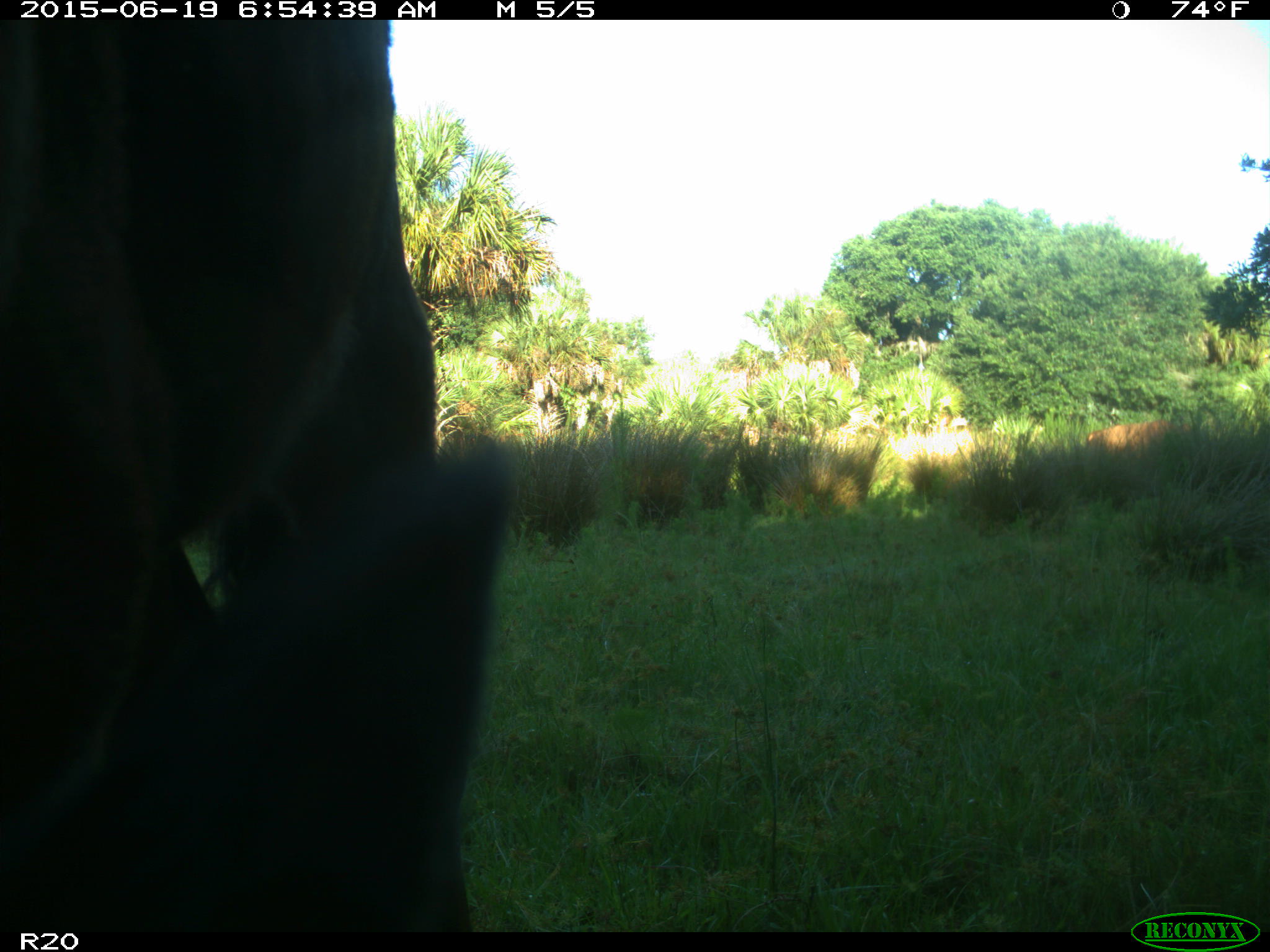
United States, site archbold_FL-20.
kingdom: Animalia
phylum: Chordata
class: Mammalia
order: Artiodactyla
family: Bovidae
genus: Bos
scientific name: Bos taurus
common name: domestic cow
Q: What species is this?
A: Bos taurus (domestic cow).